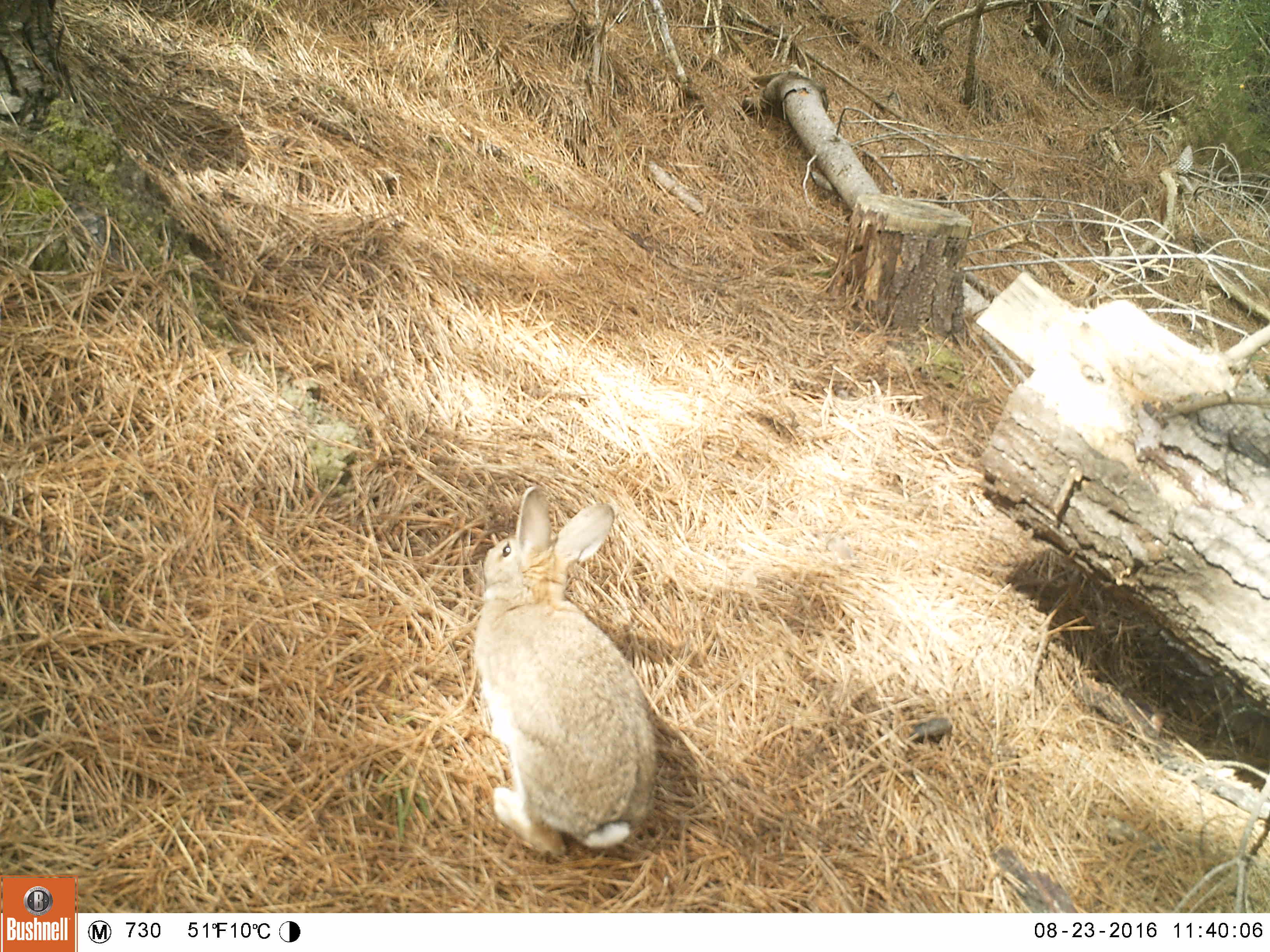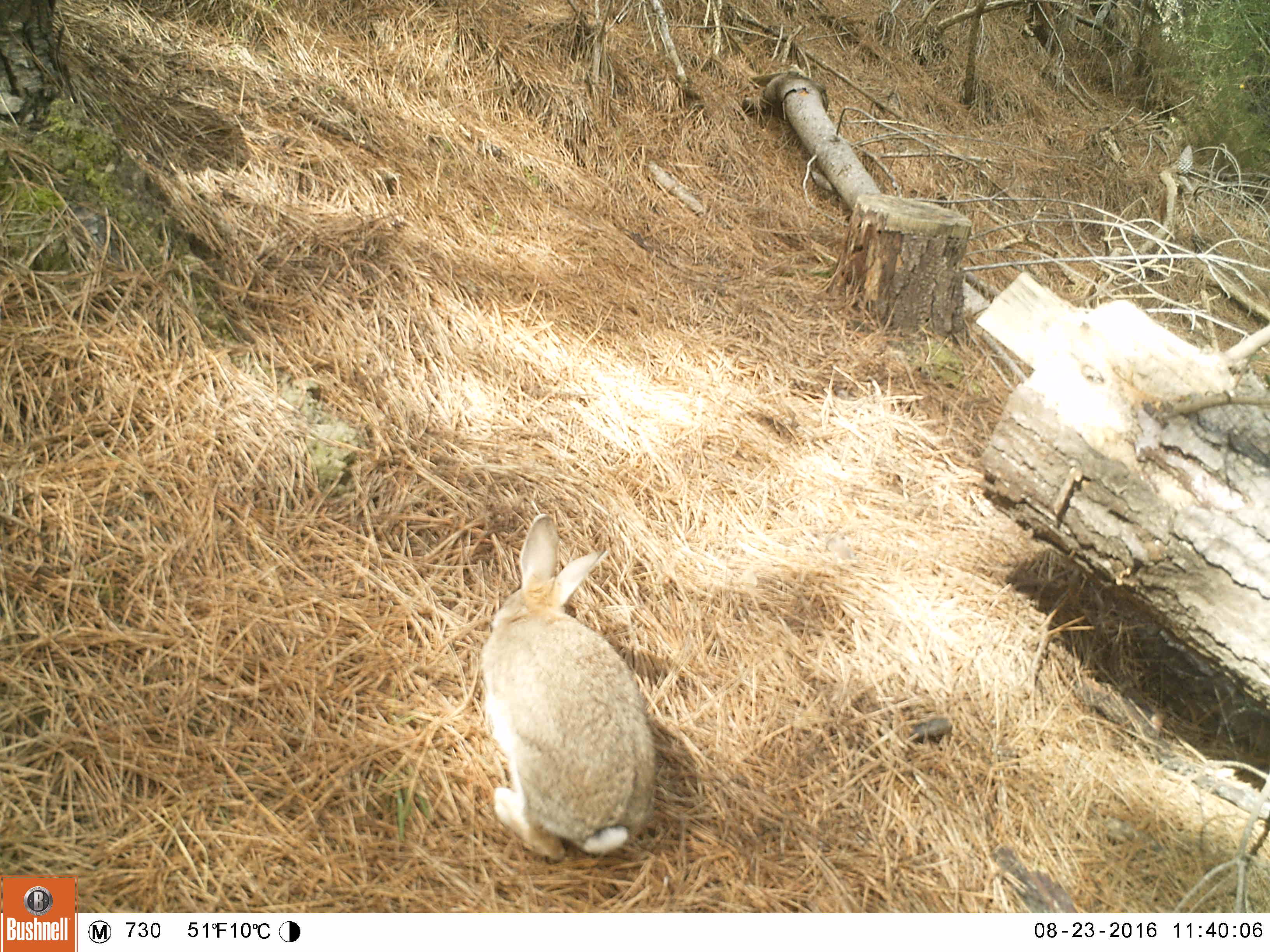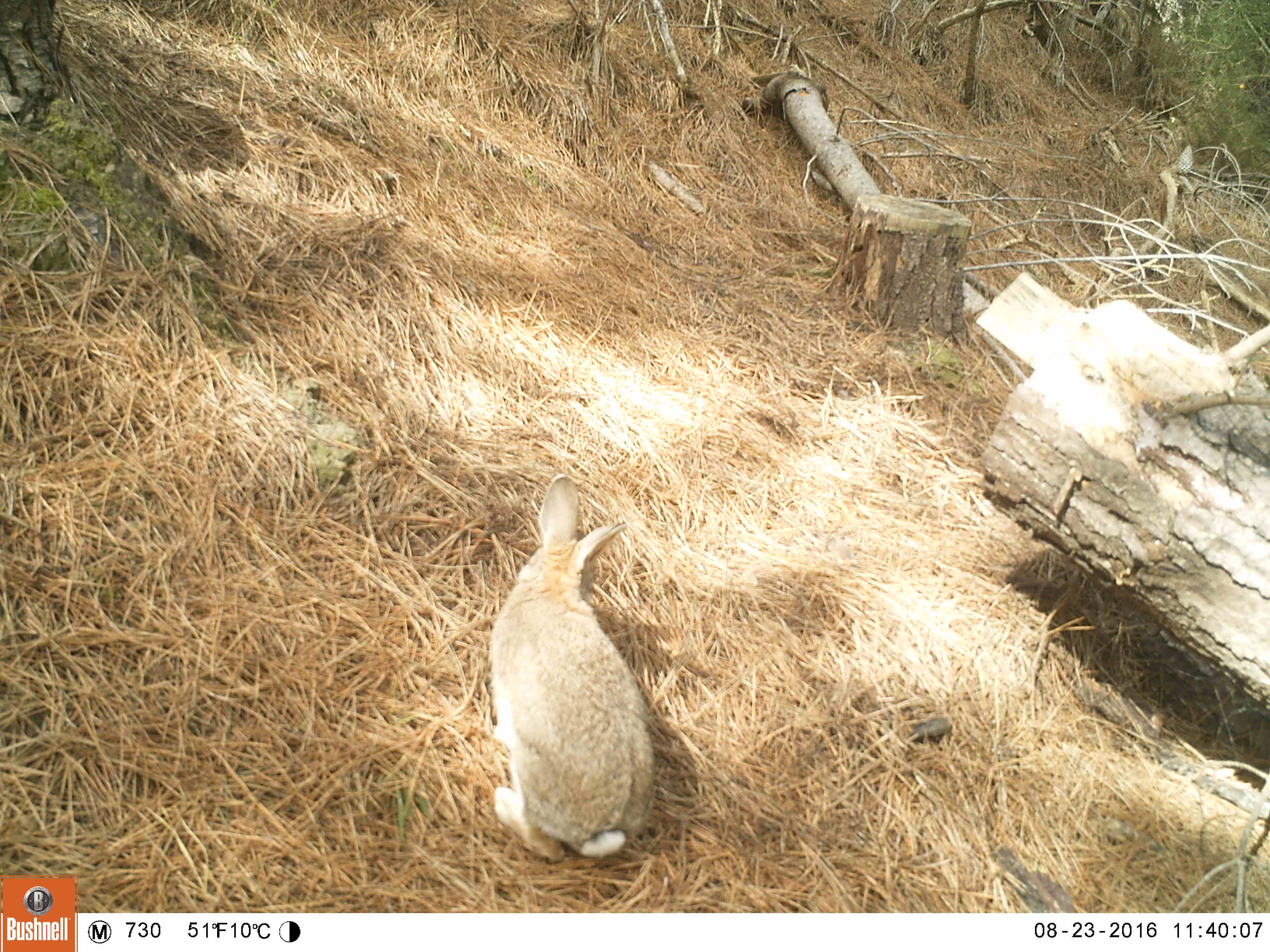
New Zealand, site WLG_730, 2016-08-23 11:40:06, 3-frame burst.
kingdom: Animalia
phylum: Chordata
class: Mammalia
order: Lagomorpha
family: Leporidae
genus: Oryctolagus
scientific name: Oryctolagus cuniculus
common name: european rabbit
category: rabbit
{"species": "rabbit (european rabbit) (Oryctolagus cuniculus)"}